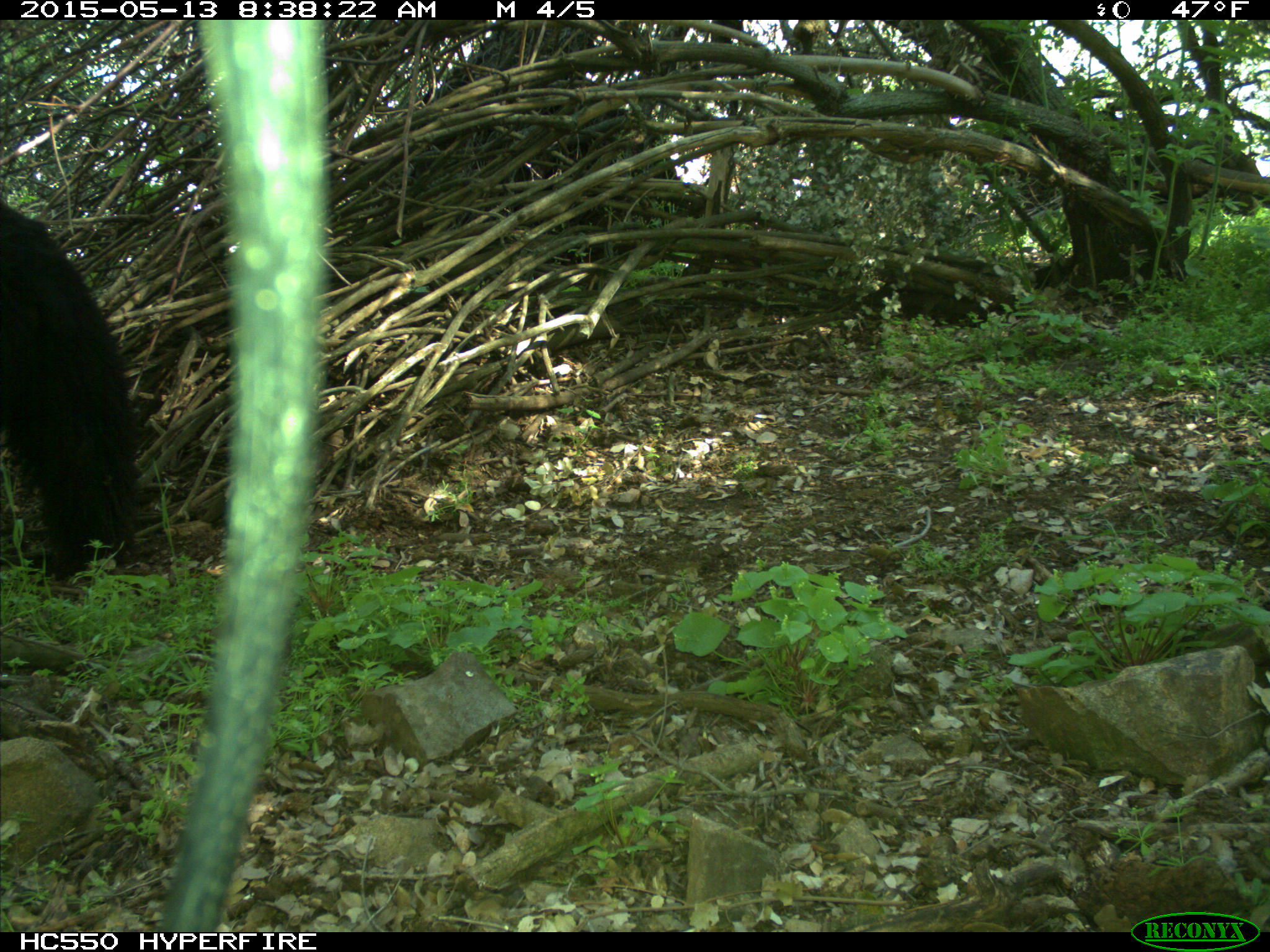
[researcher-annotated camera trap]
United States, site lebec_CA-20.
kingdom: Animalia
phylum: Chordata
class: Mammalia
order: Carnivora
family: Ursidae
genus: Ursus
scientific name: Ursus americanus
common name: american black bear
Ursus americanus (american black bear).